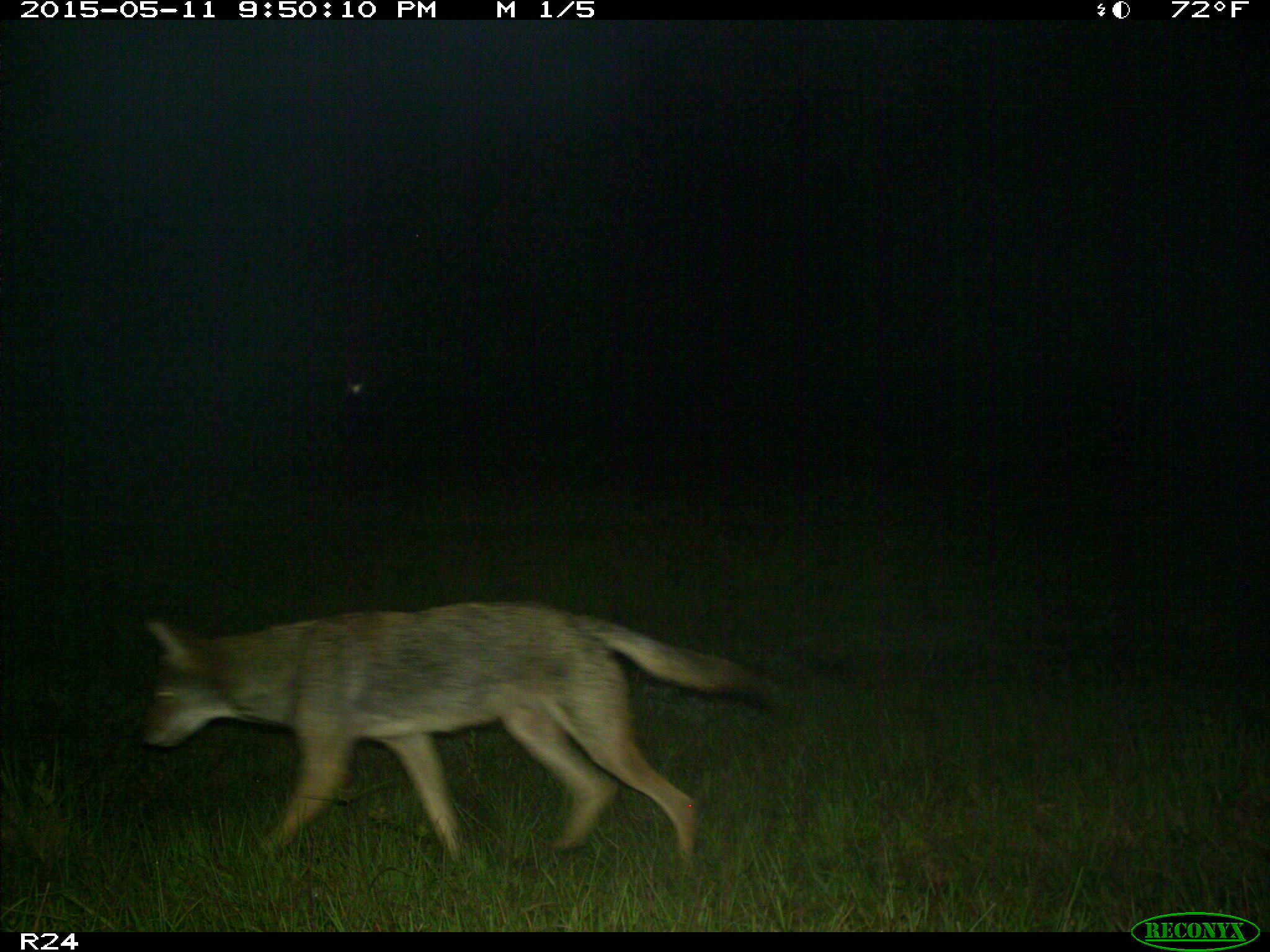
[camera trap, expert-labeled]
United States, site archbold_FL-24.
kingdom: Animalia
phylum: Chordata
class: Mammalia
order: Carnivora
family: Canidae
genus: Canis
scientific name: Canis latrans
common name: coyote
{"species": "Canis latrans (coyote)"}